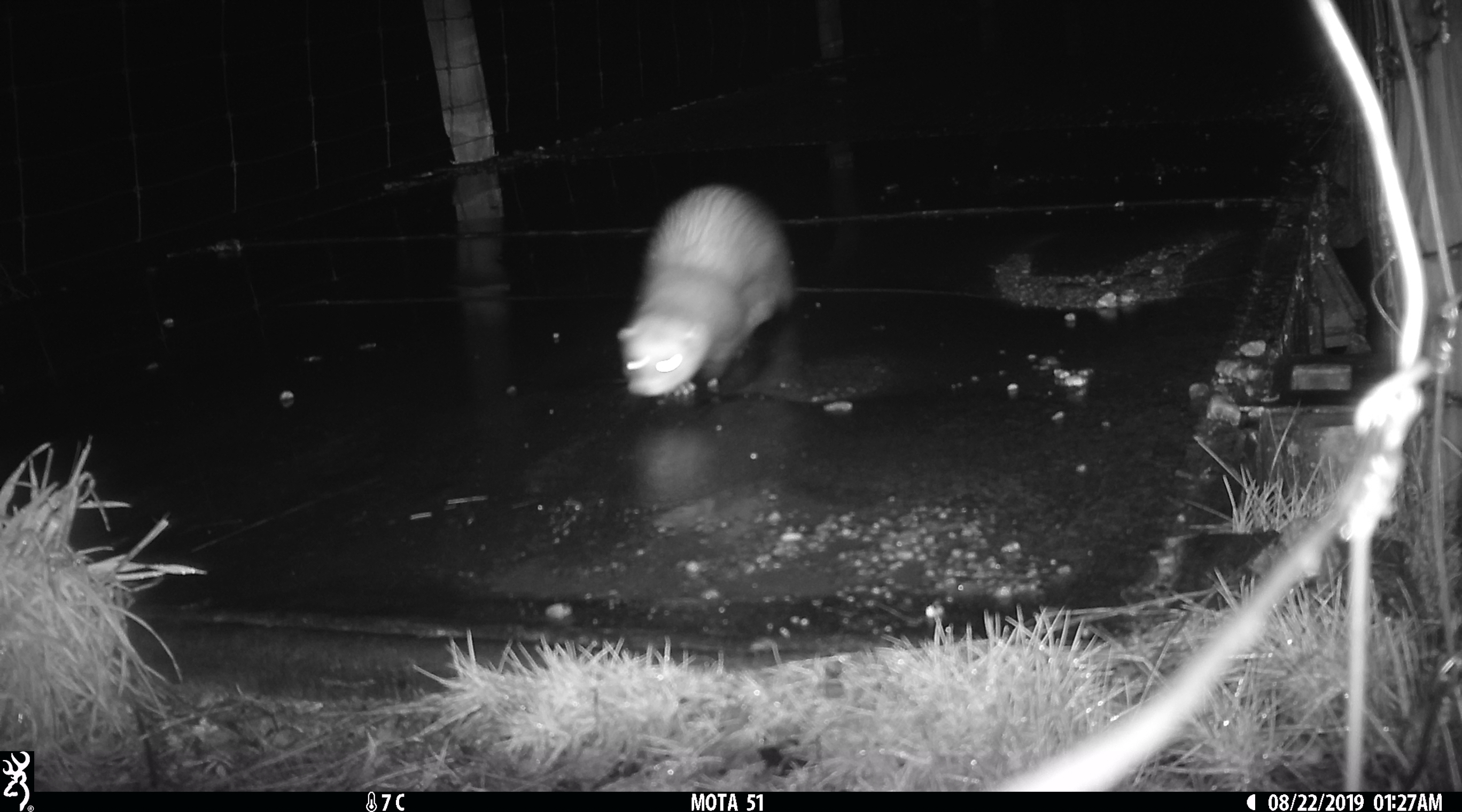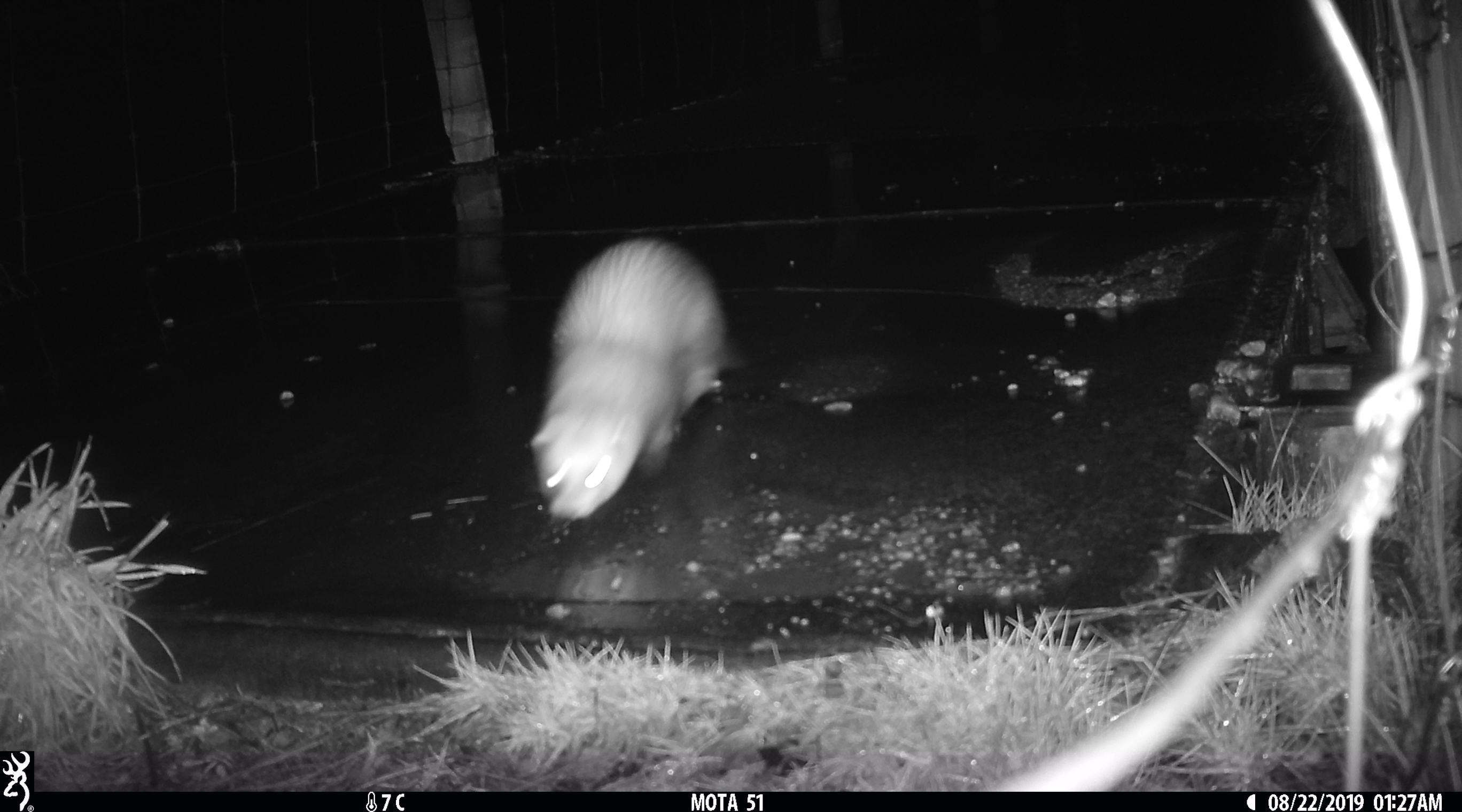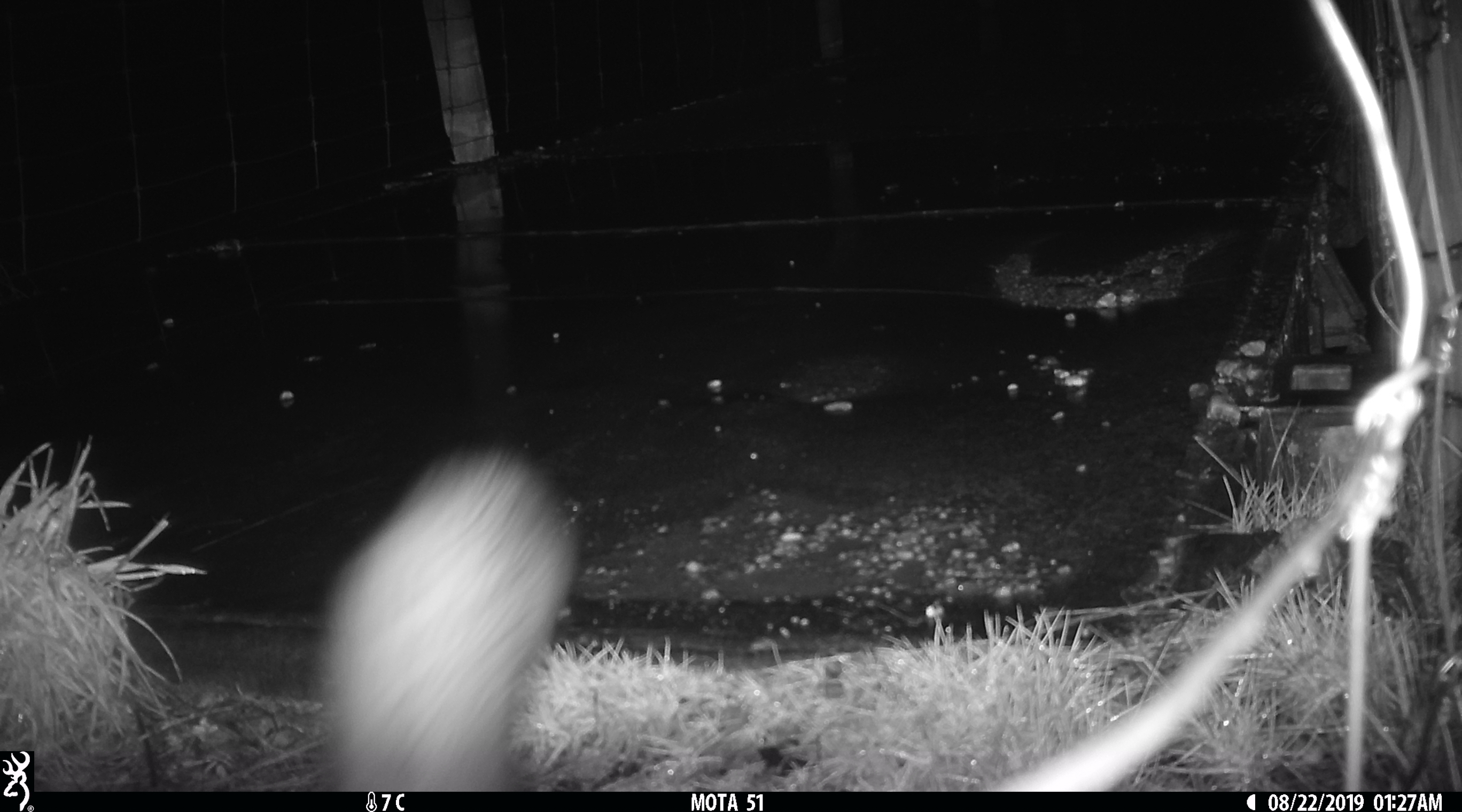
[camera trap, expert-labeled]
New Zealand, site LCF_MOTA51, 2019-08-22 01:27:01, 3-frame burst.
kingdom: Animalia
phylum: Chordata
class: Mammalia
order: Carnivora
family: Mustelidae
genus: Mustela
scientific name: Mustela furo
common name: ferret